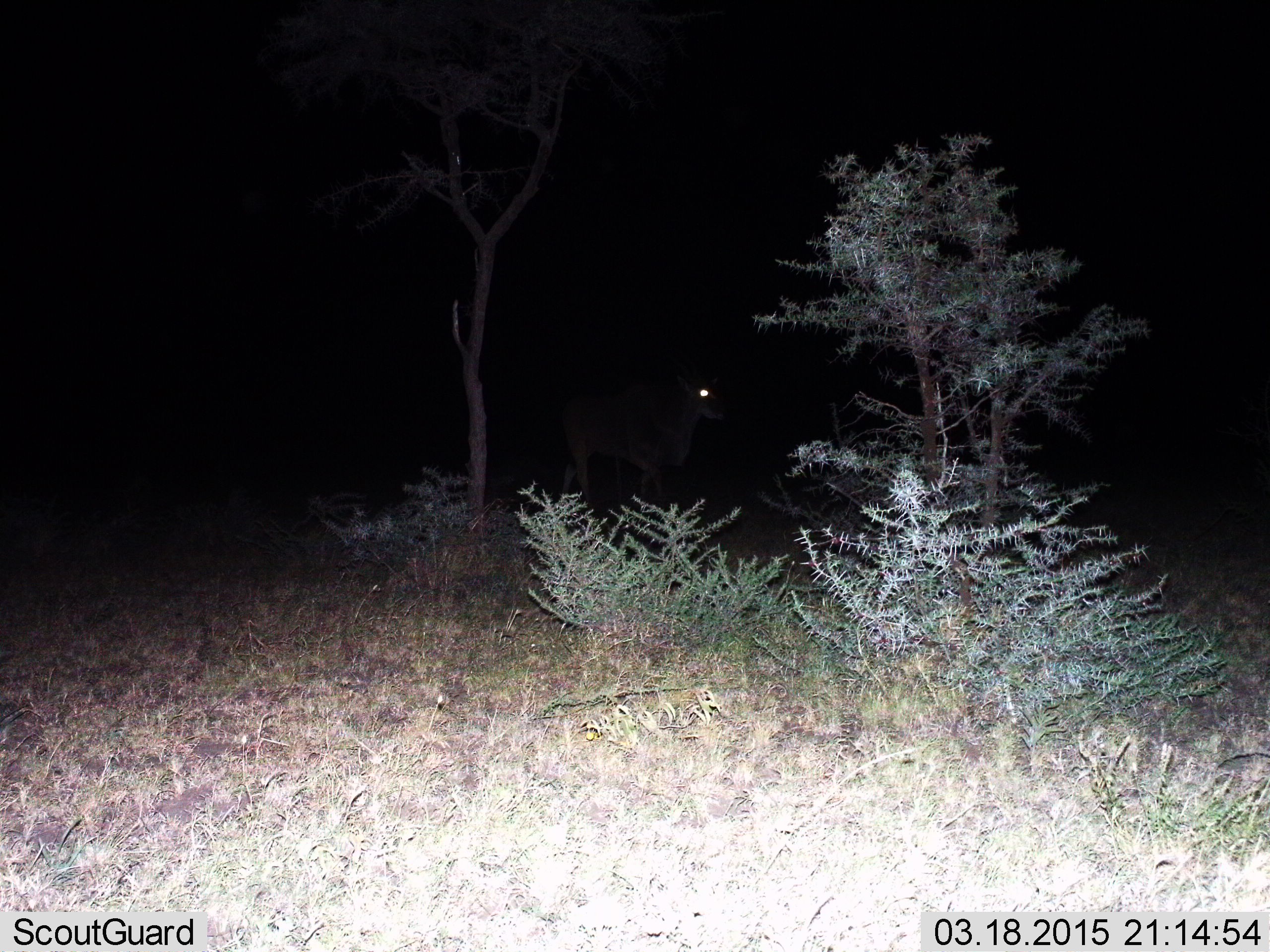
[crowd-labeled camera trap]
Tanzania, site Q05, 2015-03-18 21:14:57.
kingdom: Animalia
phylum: Chordata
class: Mammalia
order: Artiodactyla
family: Bovidae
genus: Tragelaphus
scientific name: Tragelaphus oryx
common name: eland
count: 1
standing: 43%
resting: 0%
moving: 71%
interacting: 0%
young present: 0%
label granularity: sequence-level